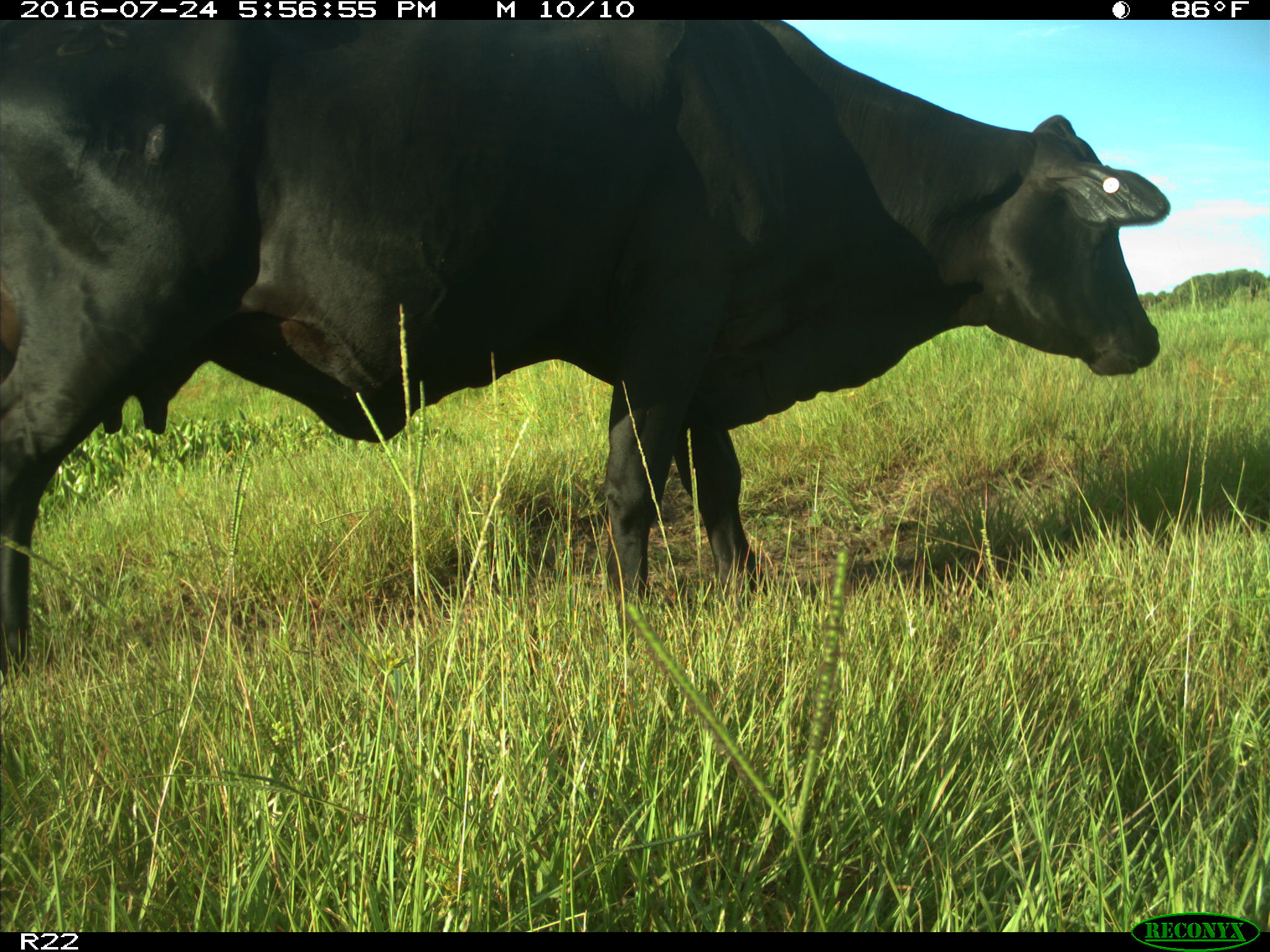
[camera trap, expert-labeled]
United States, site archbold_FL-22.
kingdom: Animalia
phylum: Chordata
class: Mammalia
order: Artiodactyla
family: Bovidae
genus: Bos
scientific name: Bos taurus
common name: domestic cow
Bos taurus (domestic cow).